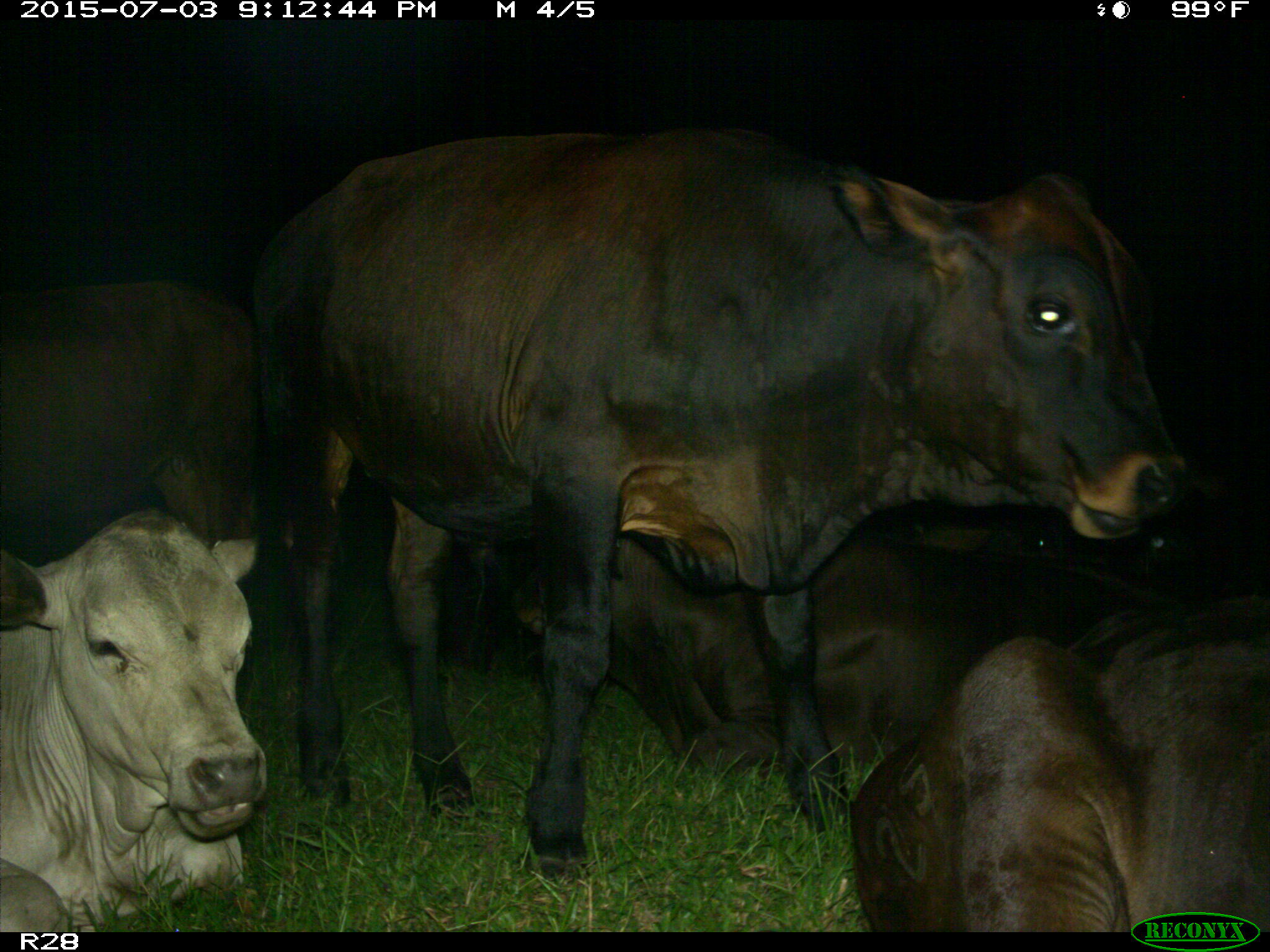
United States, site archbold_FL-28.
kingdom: Animalia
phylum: Chordata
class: Mammalia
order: Artiodactyla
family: Bovidae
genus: Bos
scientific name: Bos taurus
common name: domestic cow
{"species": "Bos taurus (domestic cow)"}